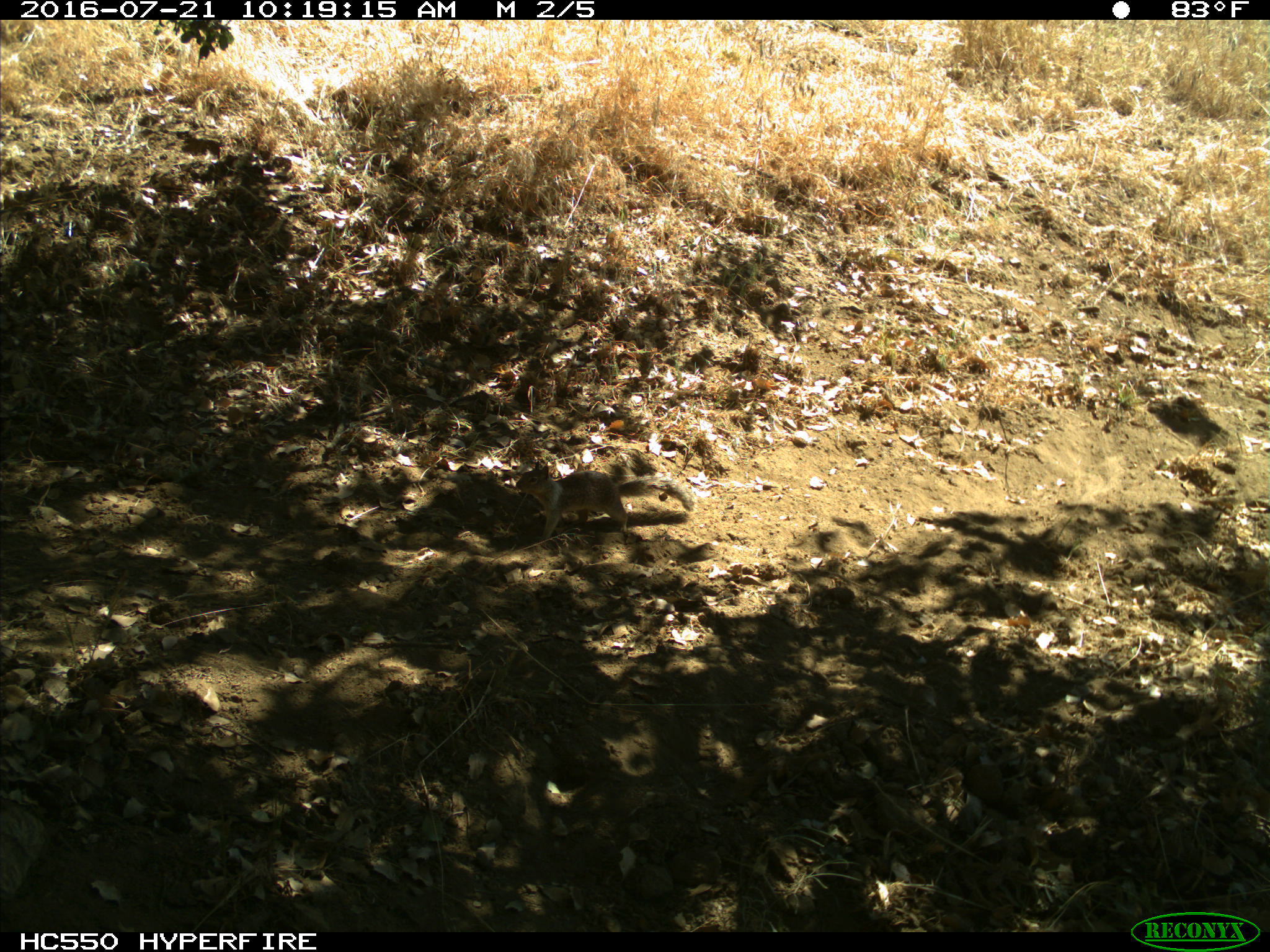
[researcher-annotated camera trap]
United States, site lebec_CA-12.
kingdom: Animalia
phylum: Chordata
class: Mammalia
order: Rodentia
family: Sciuridae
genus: Otospermophilus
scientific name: Otospermophilus beecheyi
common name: california ground squirrel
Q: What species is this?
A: Otospermophilus beecheyi (california ground squirrel).